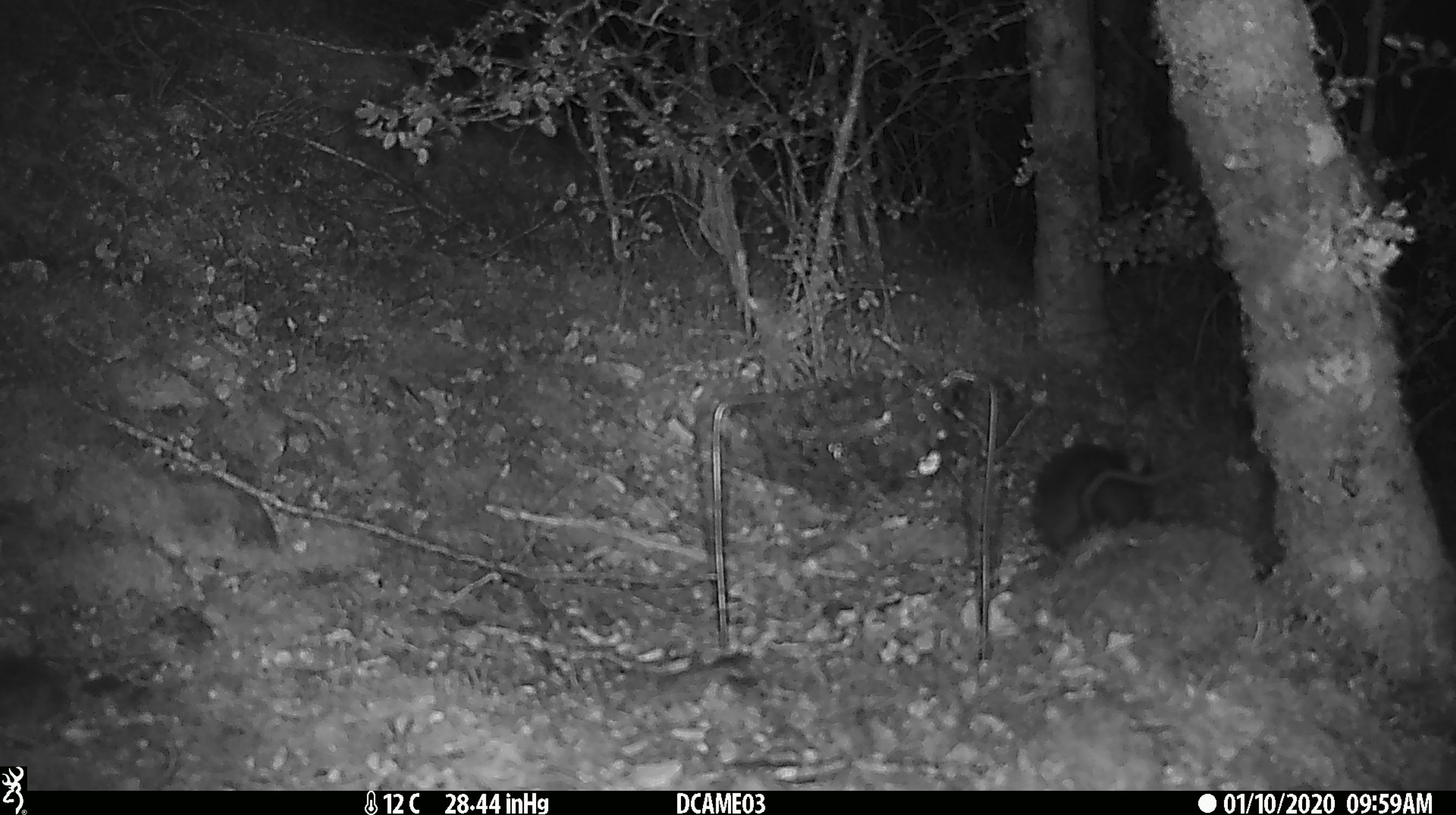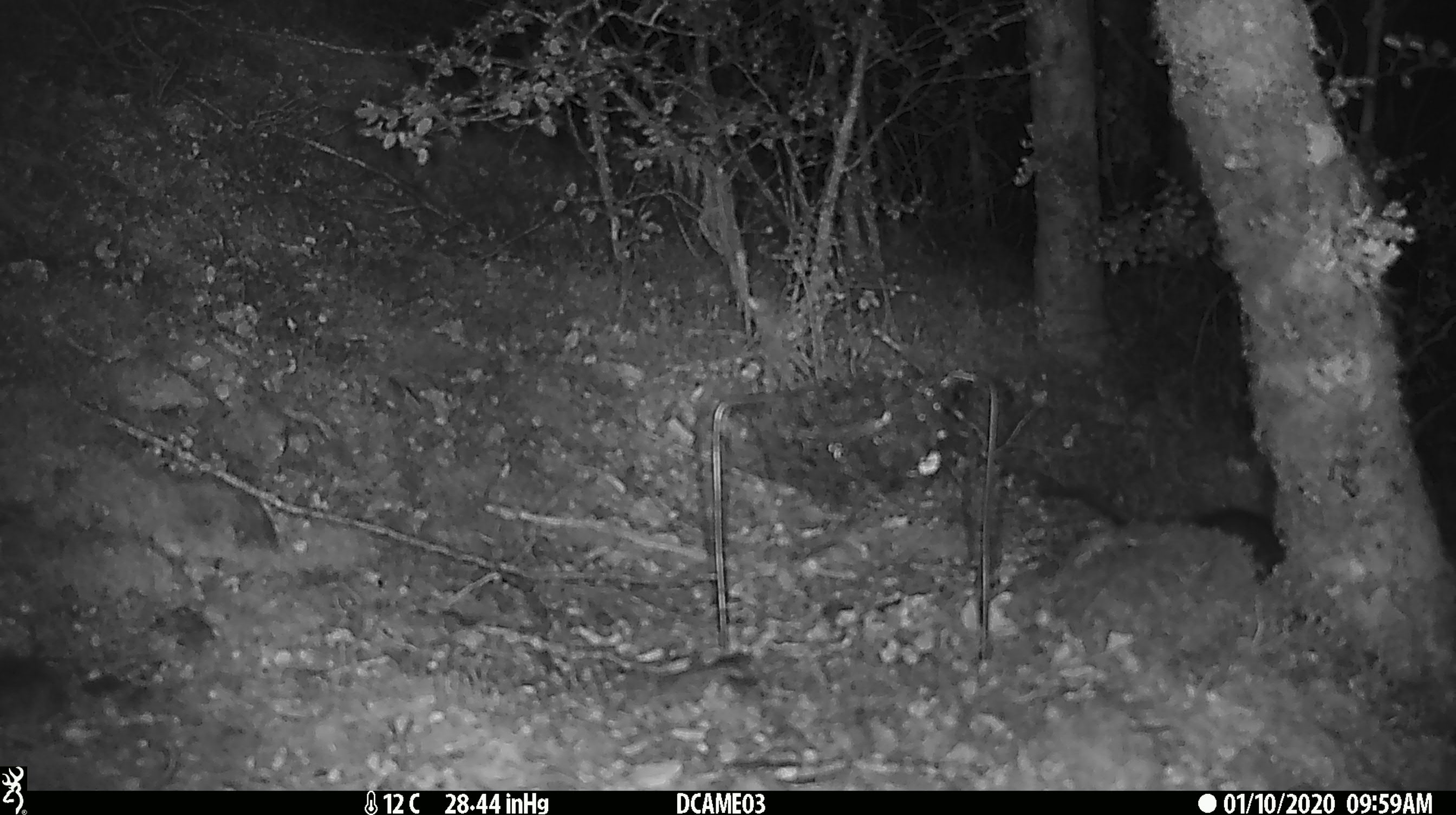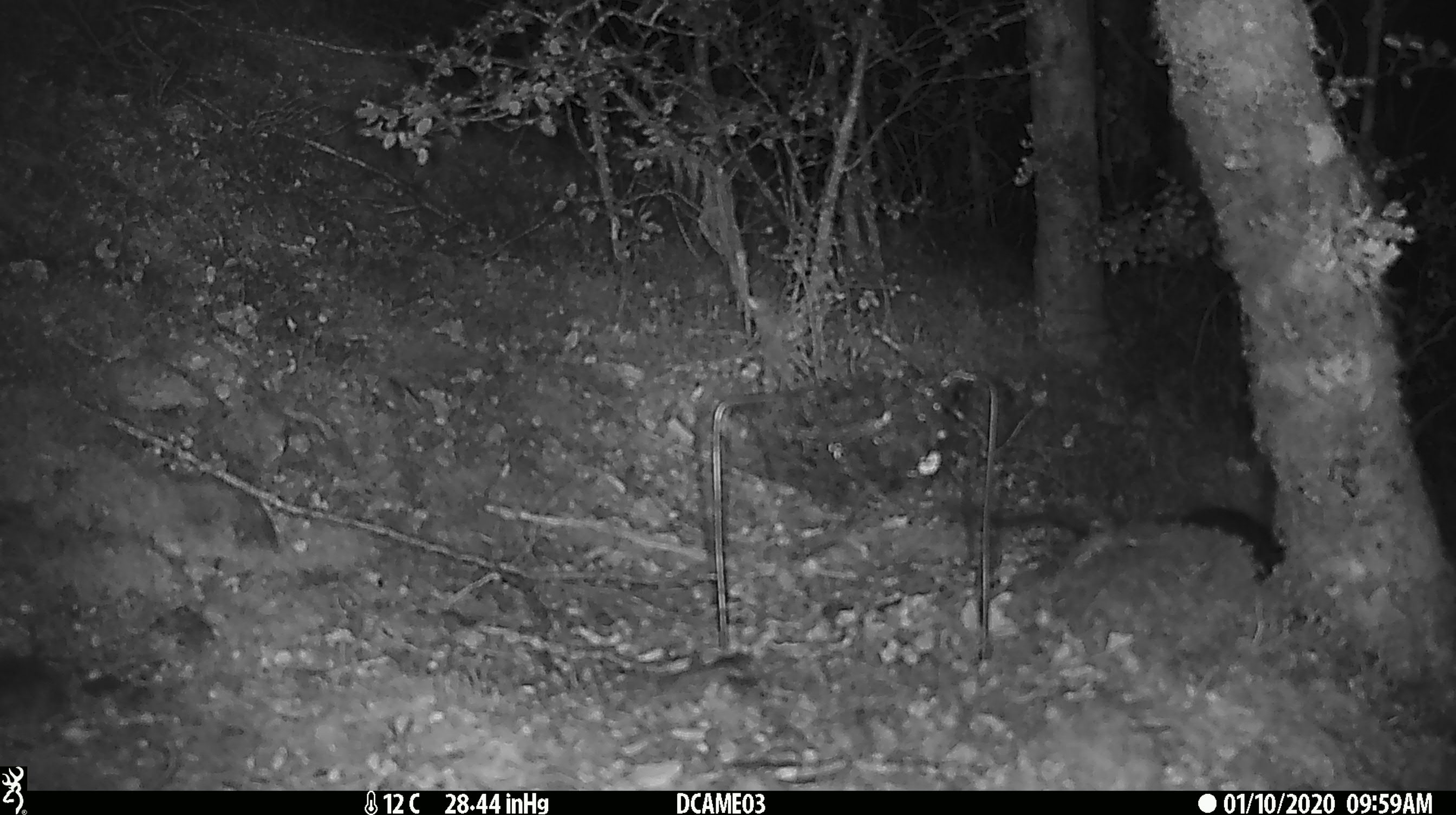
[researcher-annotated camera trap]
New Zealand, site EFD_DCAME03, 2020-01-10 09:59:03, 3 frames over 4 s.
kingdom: Animalia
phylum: Chordata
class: Mammalia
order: Rodentia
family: Muridae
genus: Rattus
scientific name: Rattus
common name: rat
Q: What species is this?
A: Rat (Rattus).